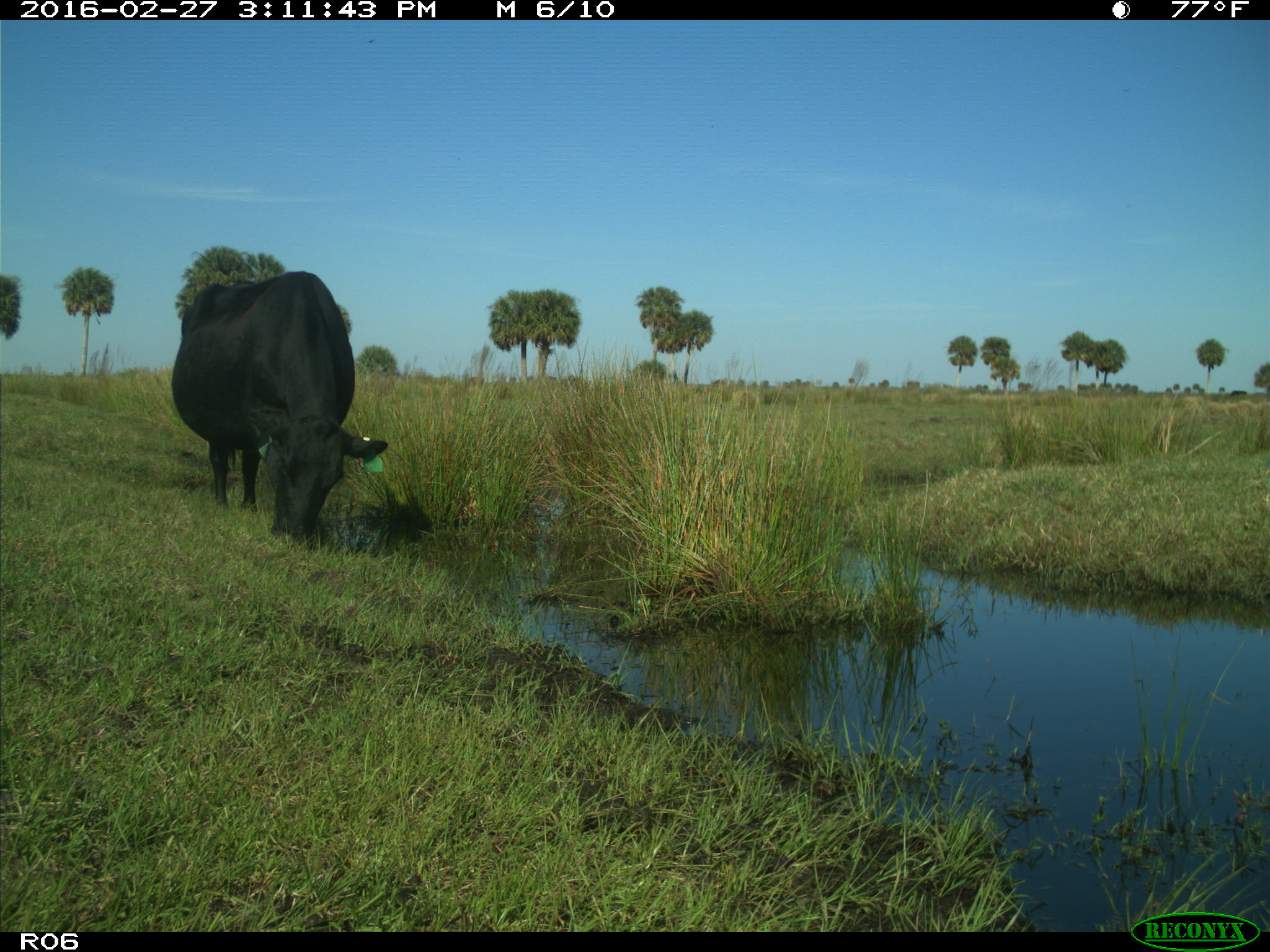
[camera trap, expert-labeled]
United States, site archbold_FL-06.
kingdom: Animalia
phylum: Chordata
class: Mammalia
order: Artiodactyla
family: Bovidae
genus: Bos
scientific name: Bos taurus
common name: domestic cow